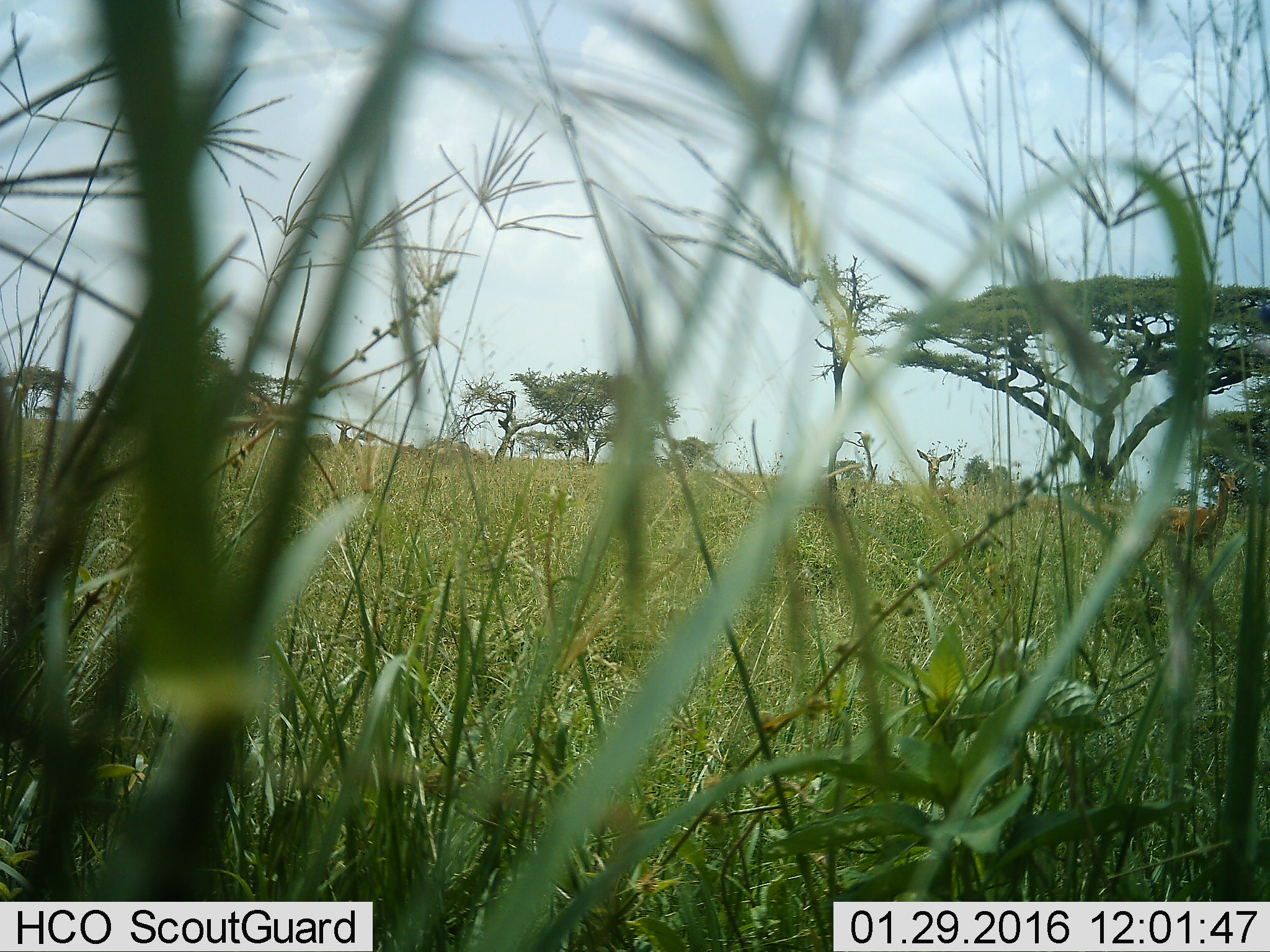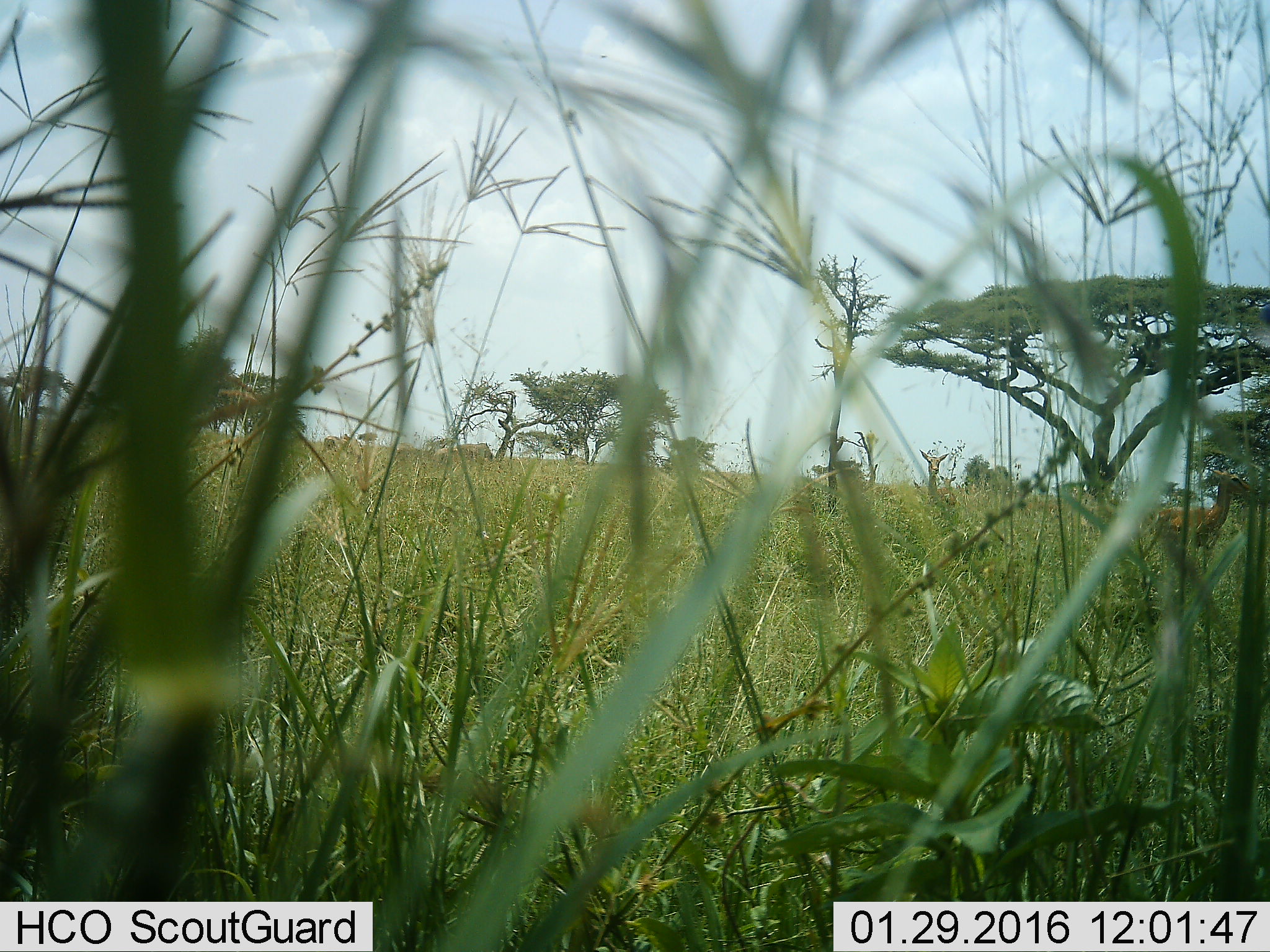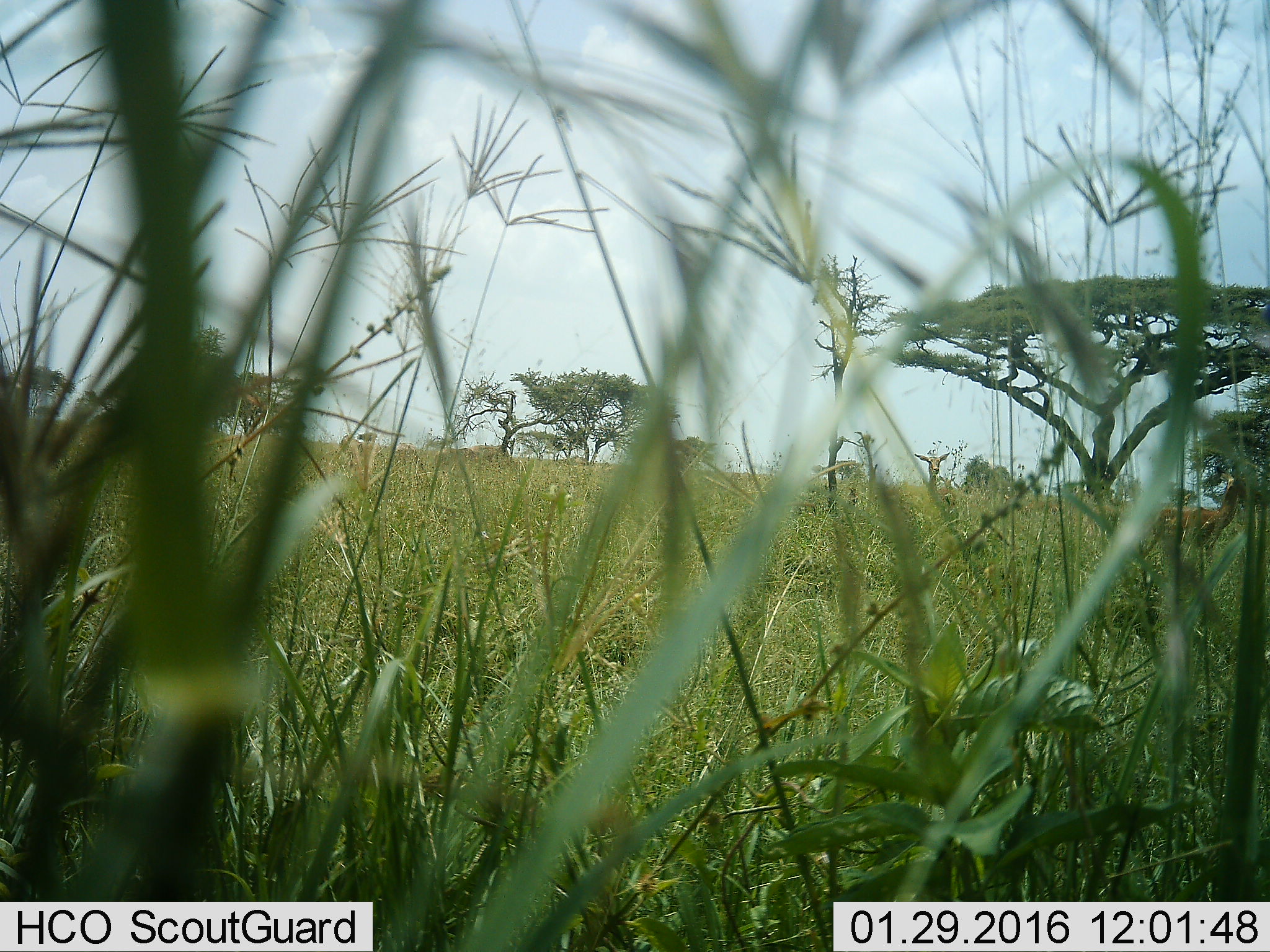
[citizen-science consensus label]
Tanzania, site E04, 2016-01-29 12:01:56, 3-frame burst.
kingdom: Animalia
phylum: Chordata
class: Mammalia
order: Artiodactyla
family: Bovidae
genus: Aepyceros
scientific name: Aepyceros melampus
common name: impala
Impala (Aepyceros melampus), count 3. Behavior (volunteer vote fractions): standing 86%, resting 0%, moving 43%, interacting 0%. Young present (vote fraction): 0%. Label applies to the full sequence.